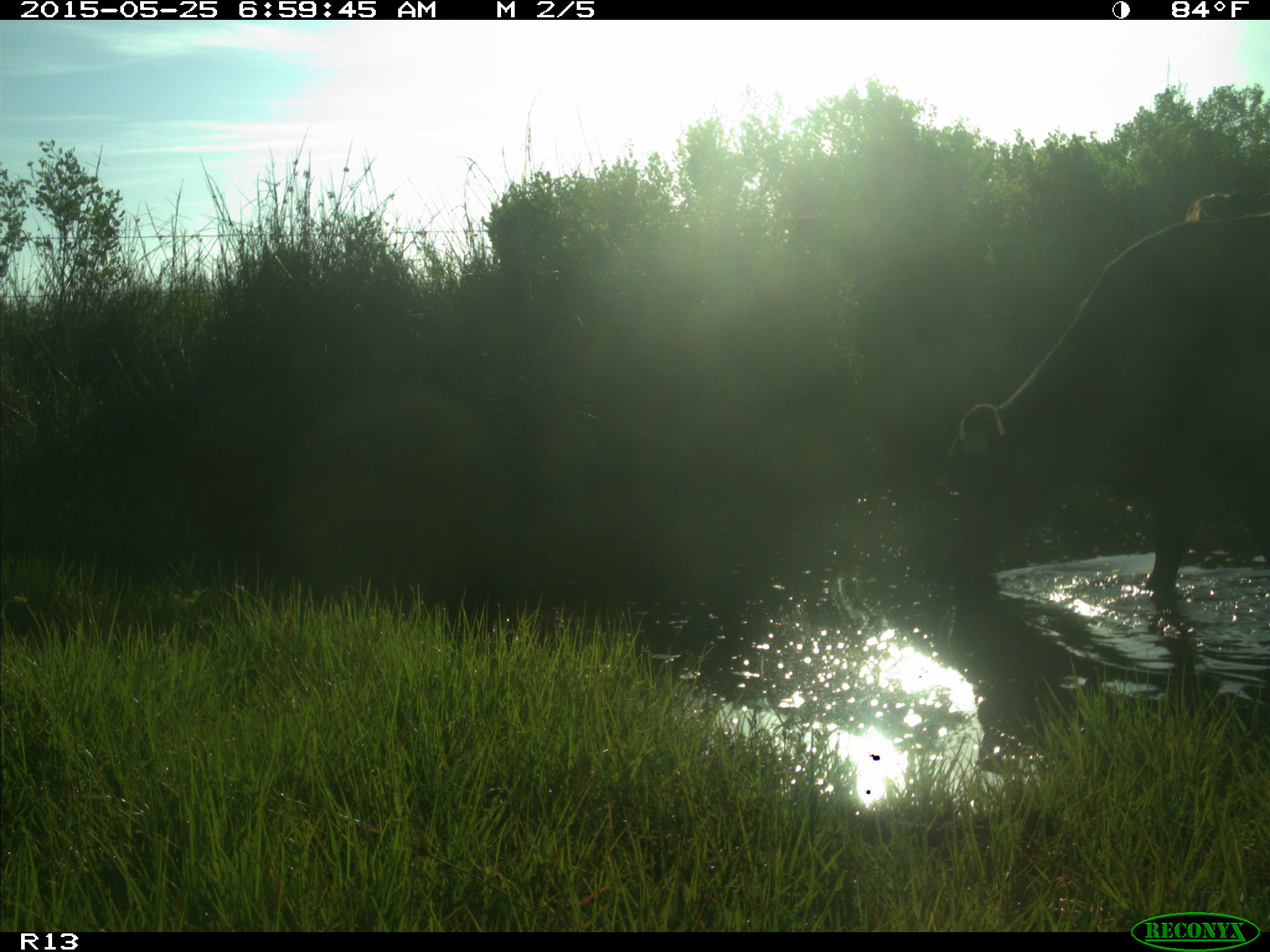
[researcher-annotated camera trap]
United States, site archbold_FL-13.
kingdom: Animalia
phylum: Chordata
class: Mammalia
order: Artiodactyla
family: Bovidae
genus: Bos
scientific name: Bos taurus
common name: domestic cow